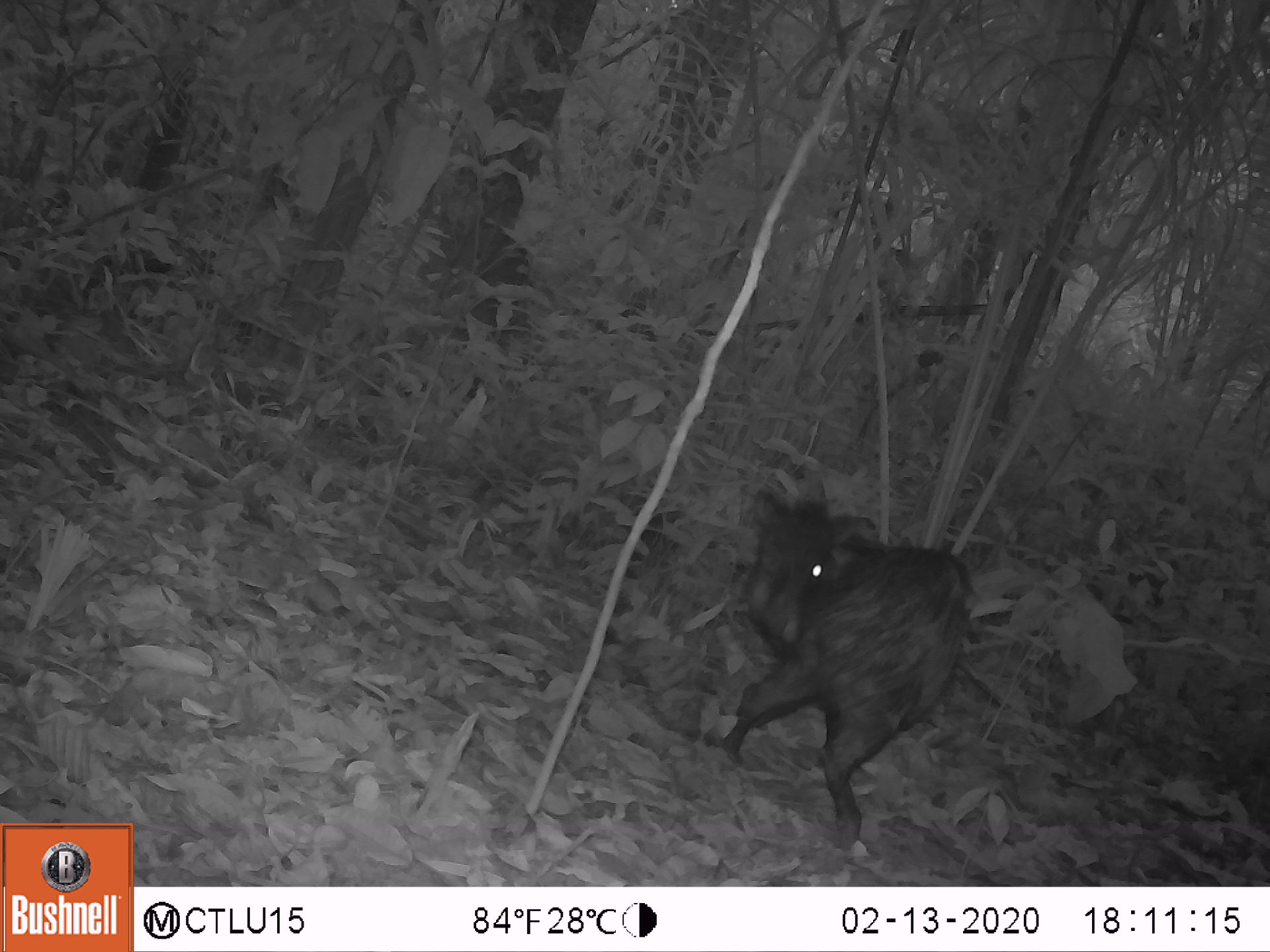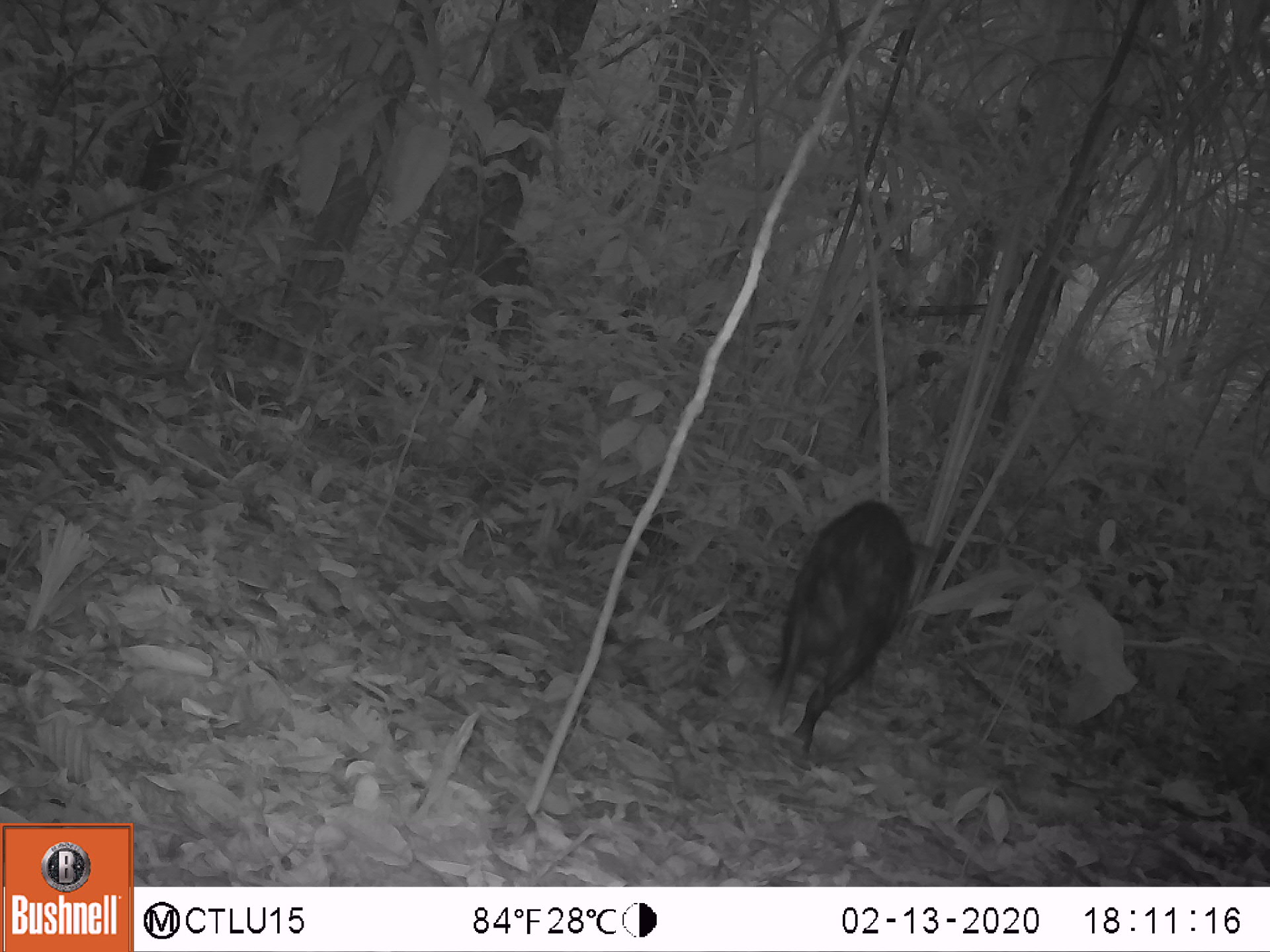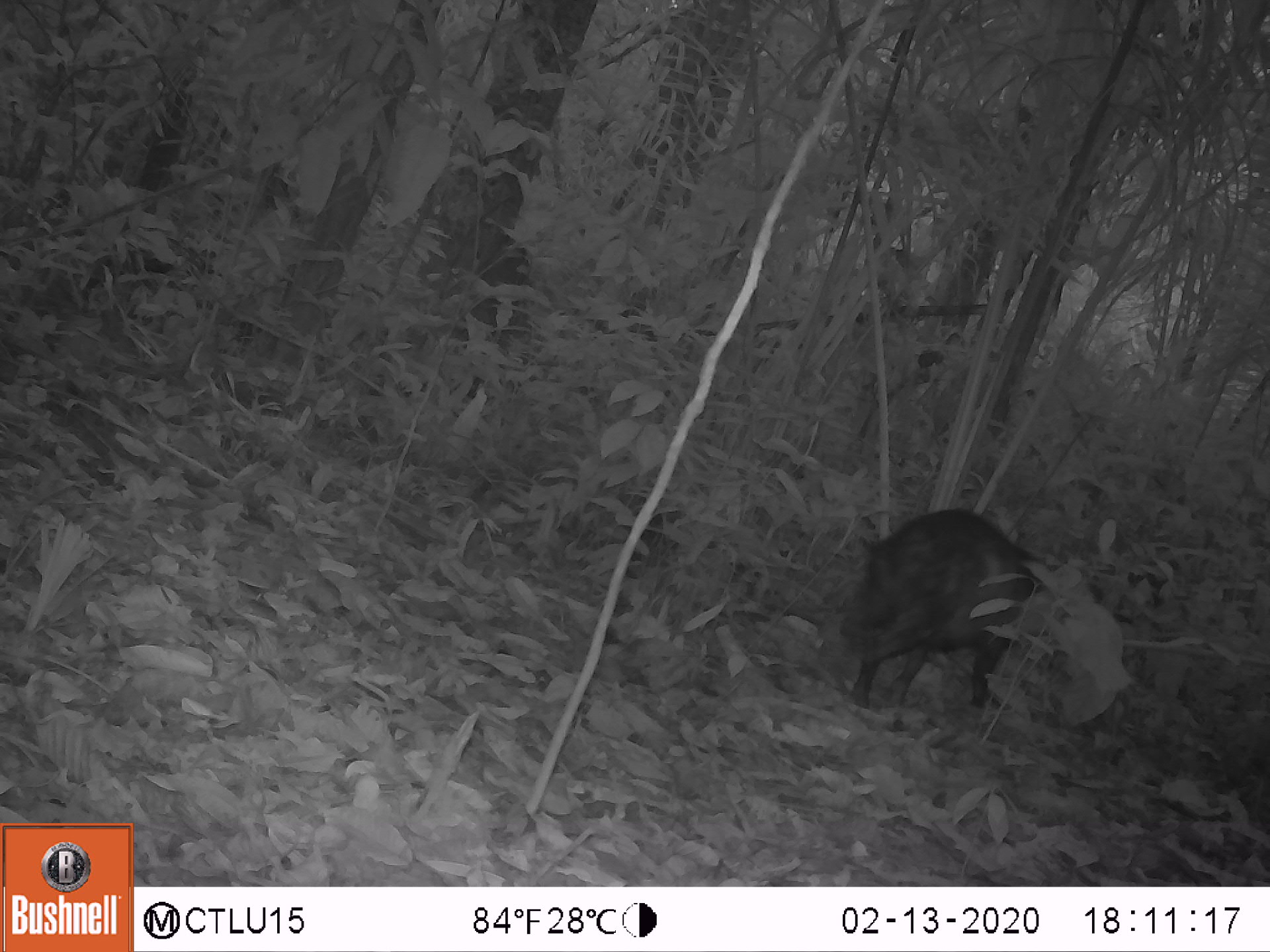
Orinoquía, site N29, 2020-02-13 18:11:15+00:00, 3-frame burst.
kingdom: Animalia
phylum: Chordata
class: Mammalia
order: Artiodactyla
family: Tayassuidae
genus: Pecari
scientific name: Pecari tajacu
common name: collared peccary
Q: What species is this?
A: Collared peccary (Pecari tajacu).